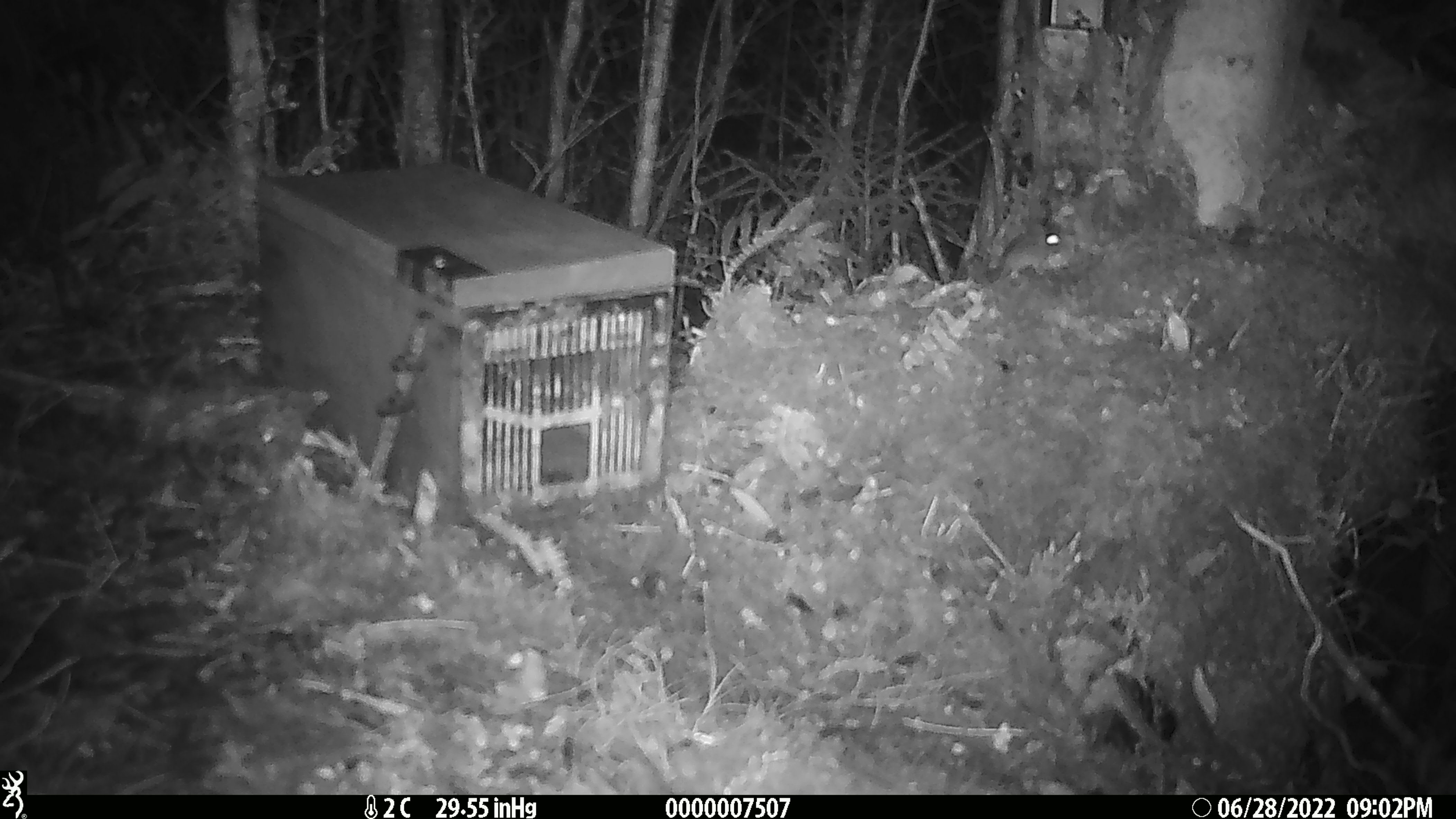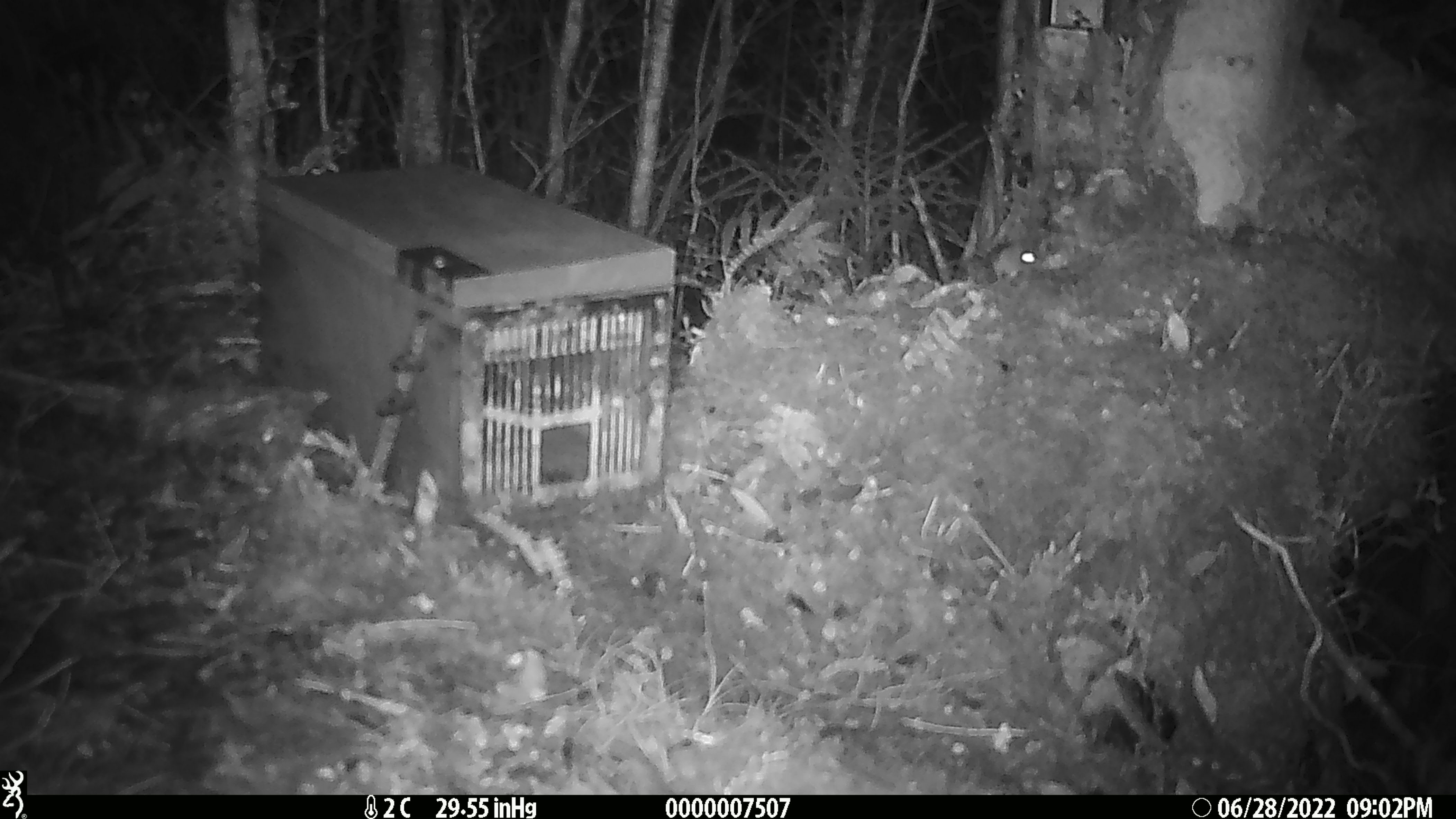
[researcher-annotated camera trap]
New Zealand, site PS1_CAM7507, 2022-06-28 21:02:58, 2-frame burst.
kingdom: Animalia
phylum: Chordata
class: Mammalia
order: Rodentia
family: Muridae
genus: Mus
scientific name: Mus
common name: mouse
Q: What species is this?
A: Mouse (Mus).